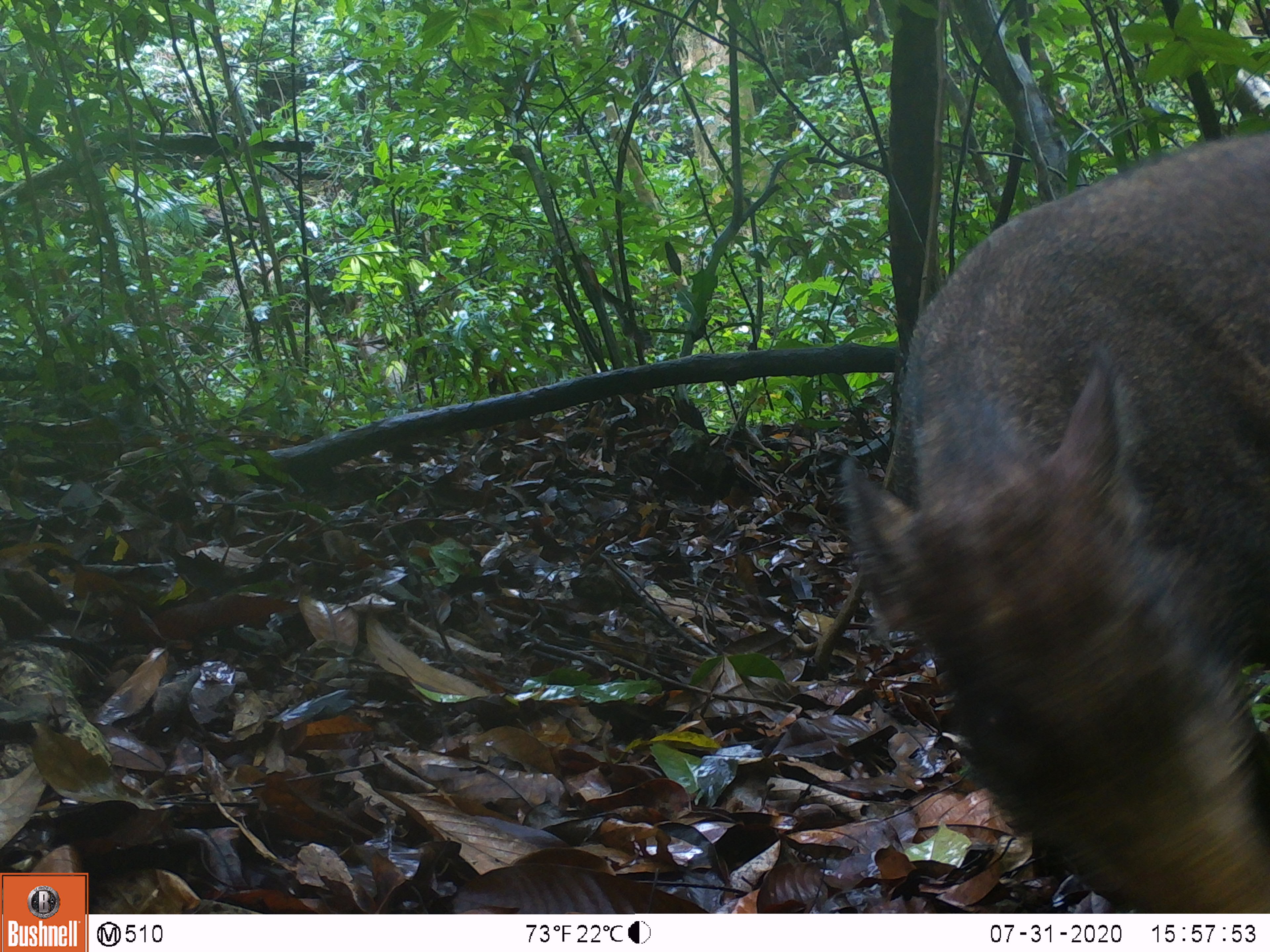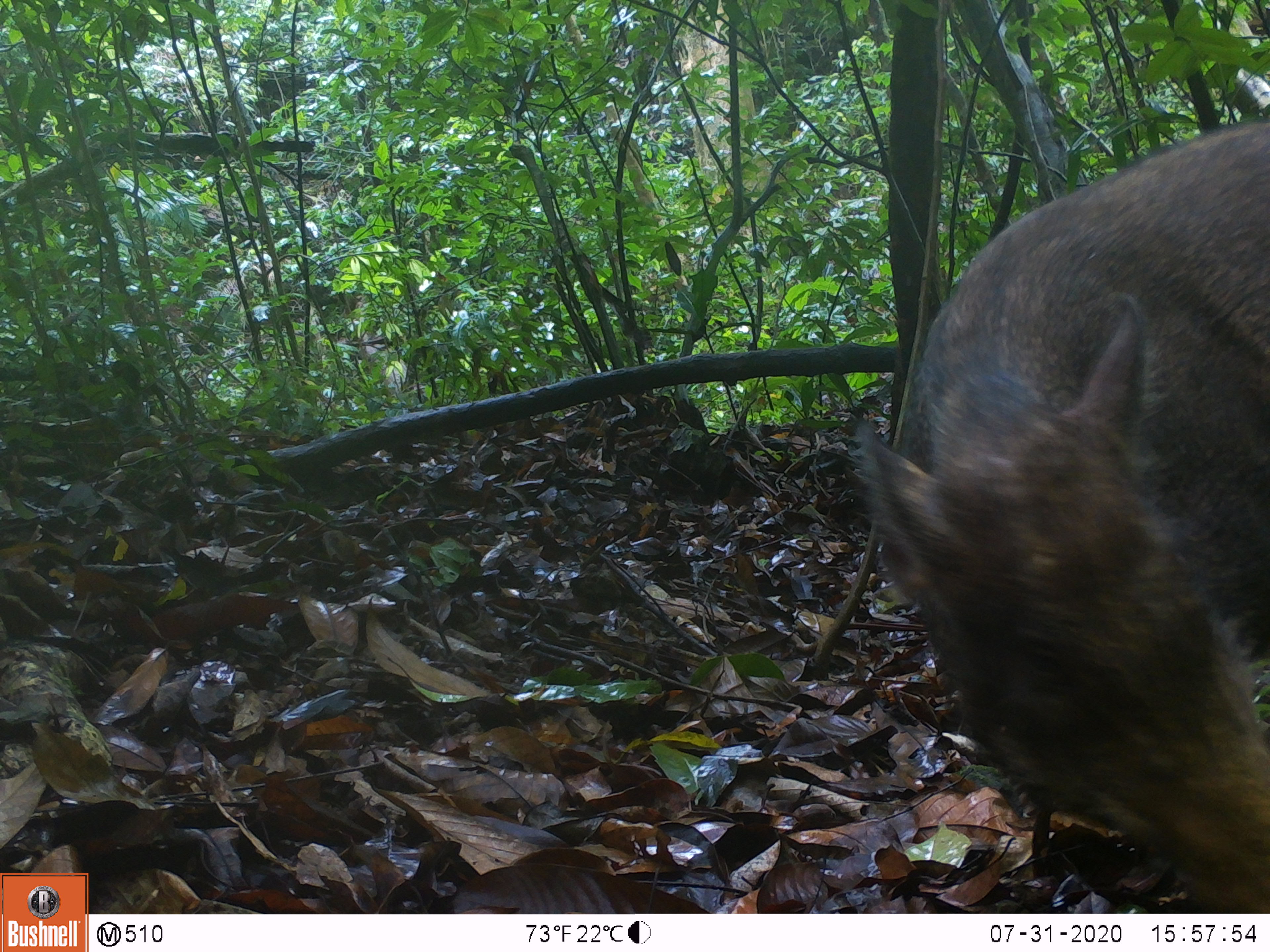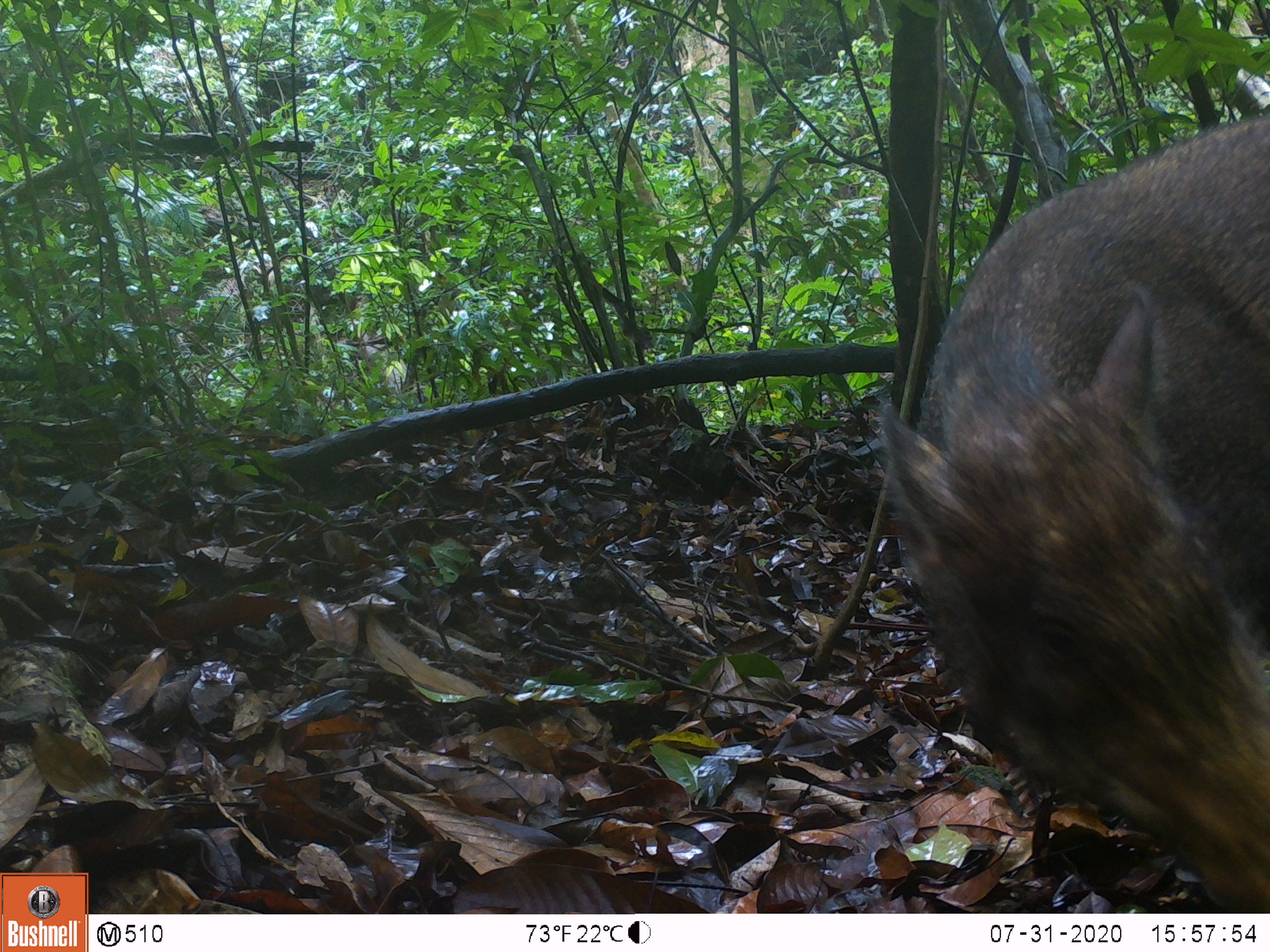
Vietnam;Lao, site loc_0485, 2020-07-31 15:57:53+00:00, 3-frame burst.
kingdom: Animalia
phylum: Chordata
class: Mammalia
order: Artiodactyla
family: Suidae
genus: Sus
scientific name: Sus scrofa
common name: eurasian wild pig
Eurasian wild pig (Sus scrofa). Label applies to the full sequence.